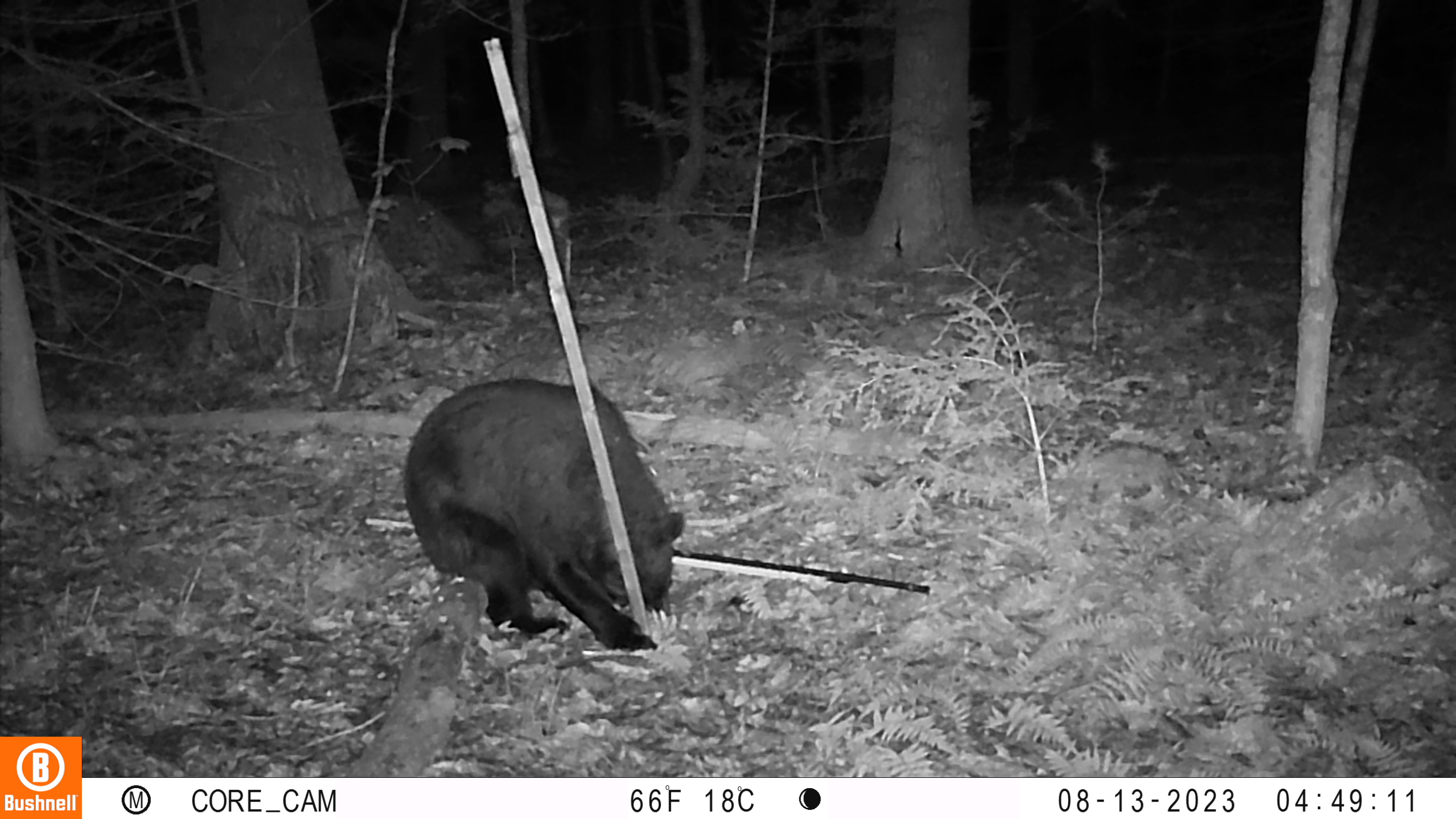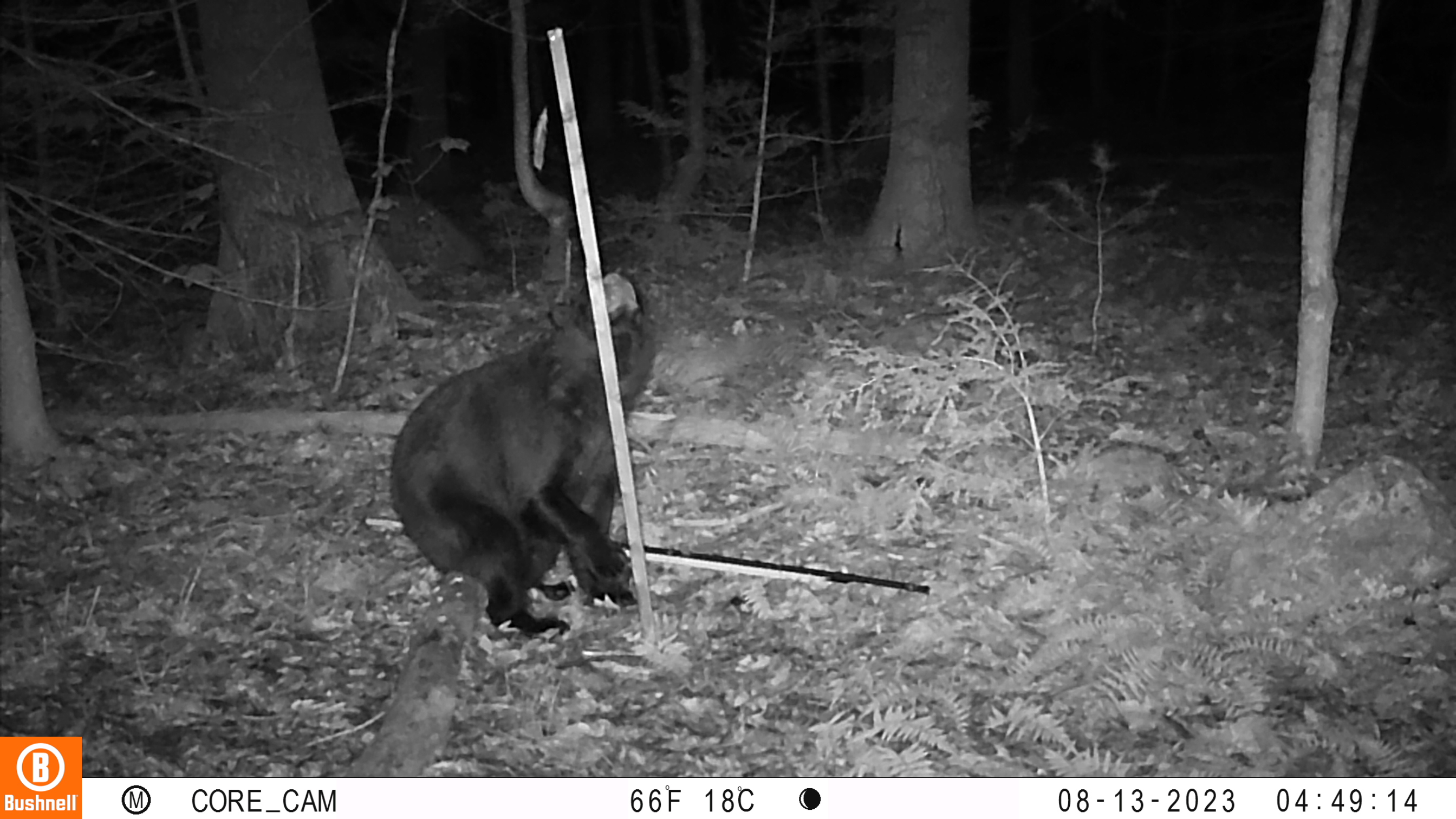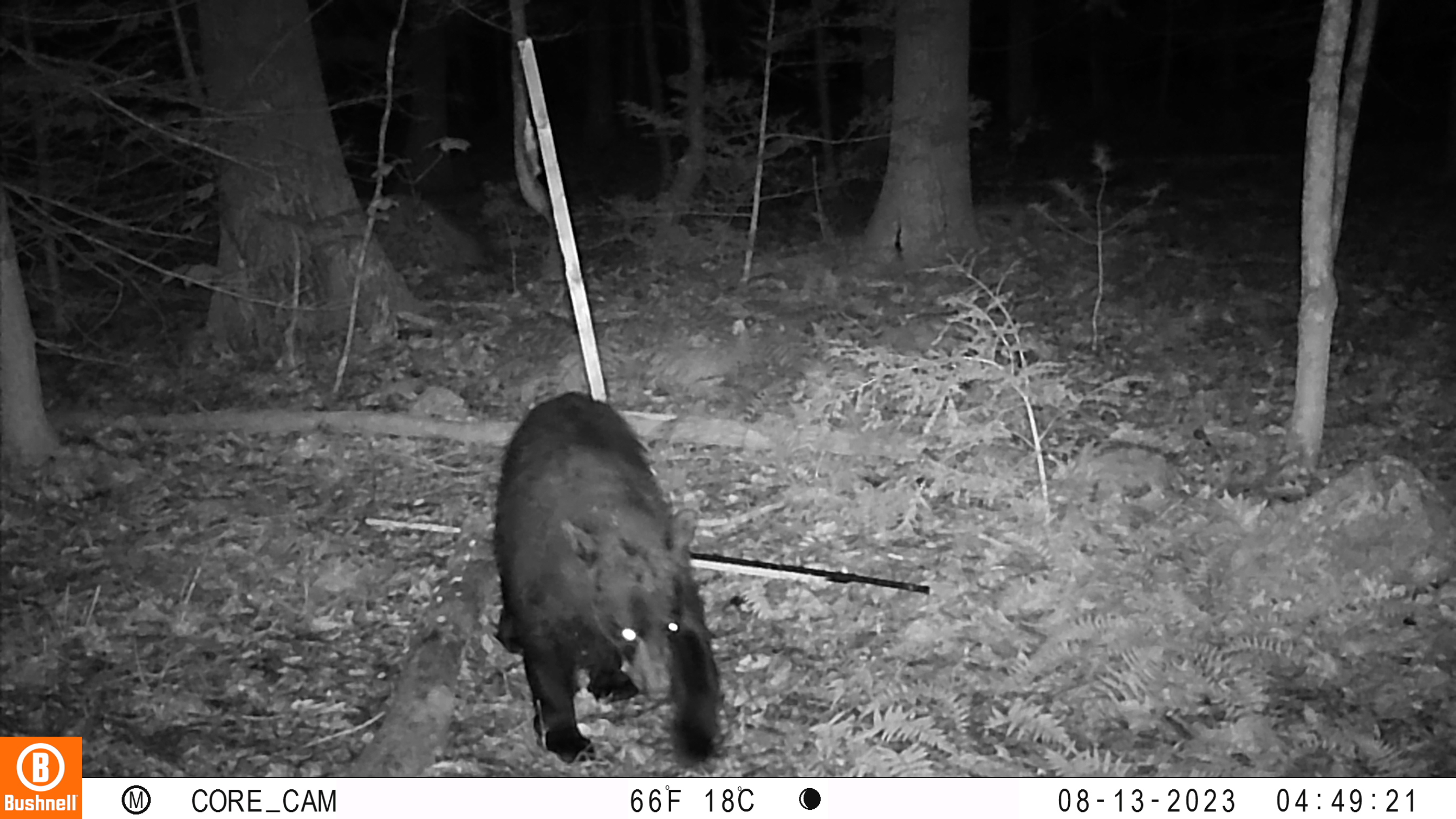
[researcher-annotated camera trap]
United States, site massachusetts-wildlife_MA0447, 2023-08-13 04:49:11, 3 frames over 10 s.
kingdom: Animalia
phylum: Chordata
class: Mammalia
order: Carnivora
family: Ursidae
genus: Ursus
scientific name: Ursus americanus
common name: black bear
Black bear (Ursus americanus).